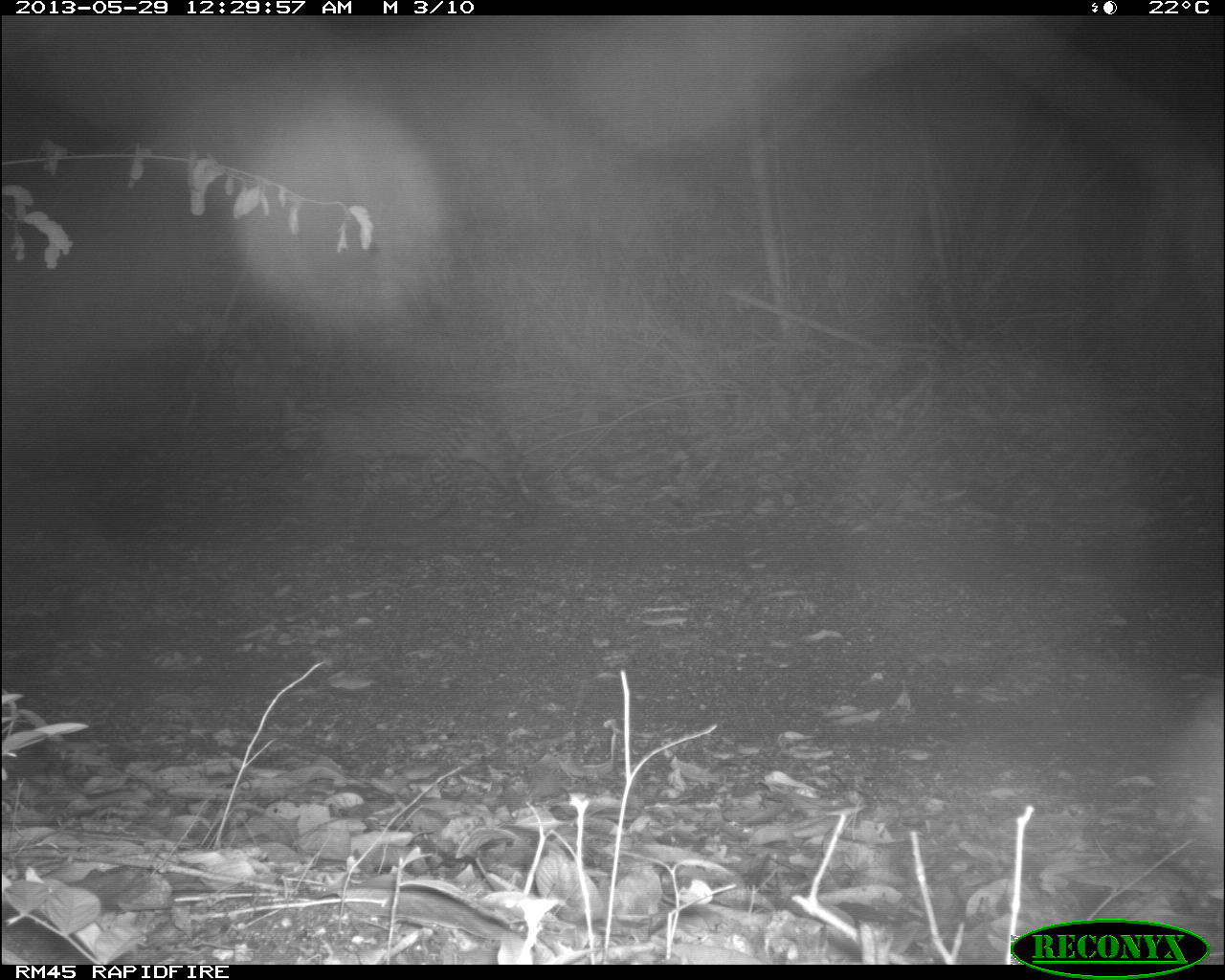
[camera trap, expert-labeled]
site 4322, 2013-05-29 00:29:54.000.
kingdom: Animalia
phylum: Chordata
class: Mammalia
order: Carnivora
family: Felidae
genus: Leopardus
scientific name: Leopardus pardalis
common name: ocelot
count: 1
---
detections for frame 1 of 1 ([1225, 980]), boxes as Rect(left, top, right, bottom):
leopardus pardalis: Rect(272, 390, 537, 527)